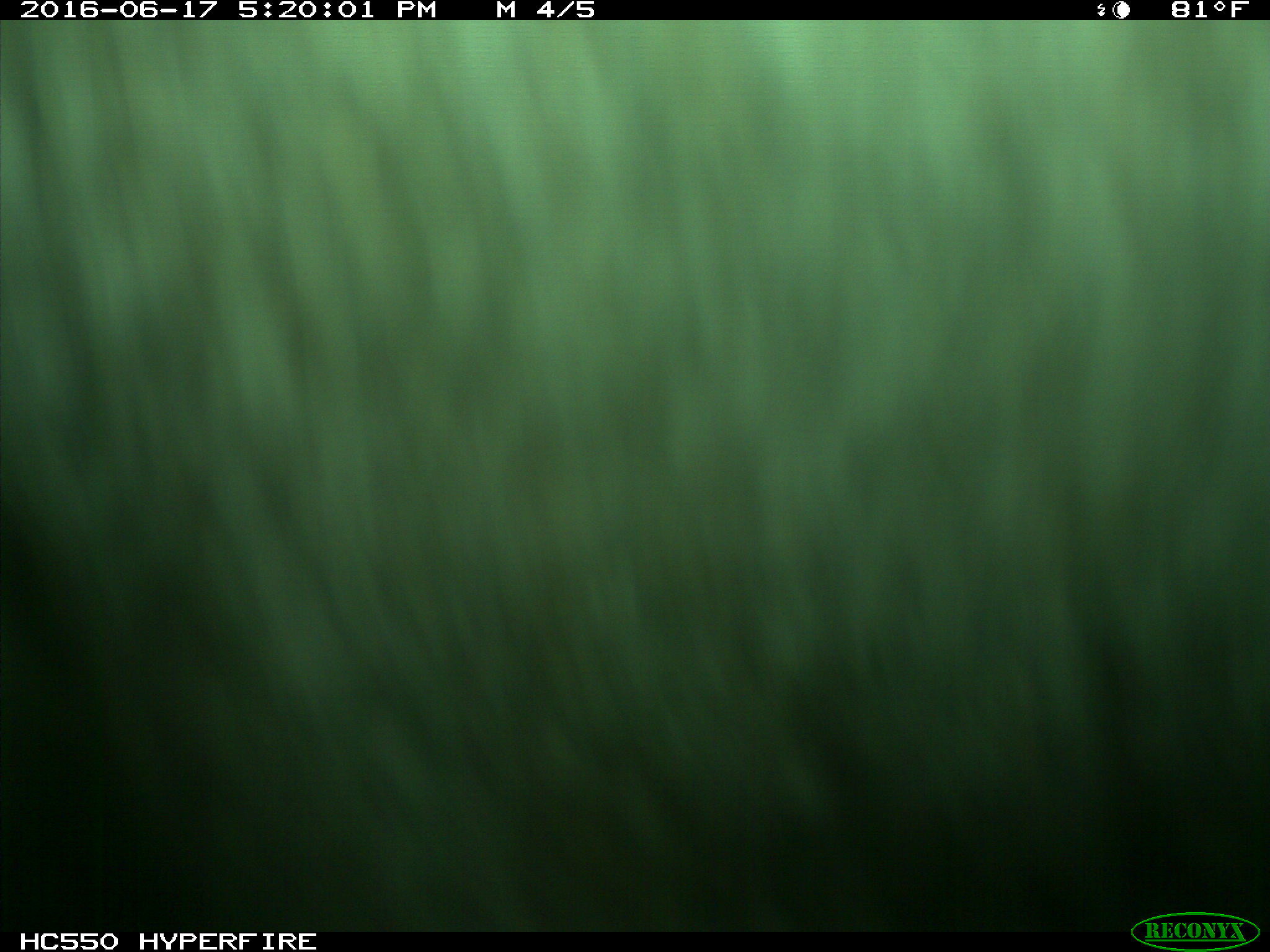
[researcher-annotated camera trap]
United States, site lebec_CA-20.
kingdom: Animalia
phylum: Chordata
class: Mammalia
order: Artiodactyla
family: Bovidae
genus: Bos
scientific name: Bos taurus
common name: domestic cow